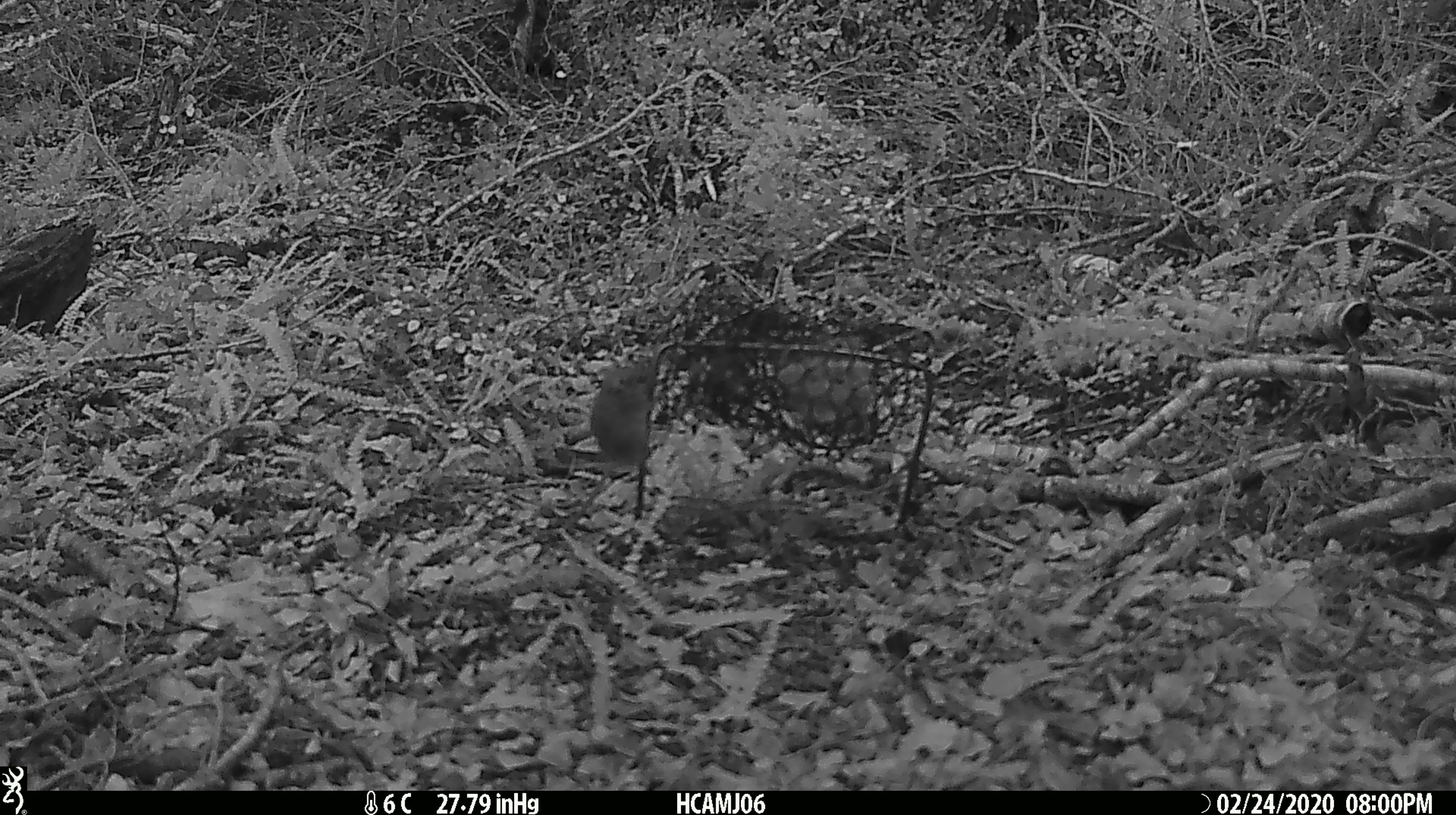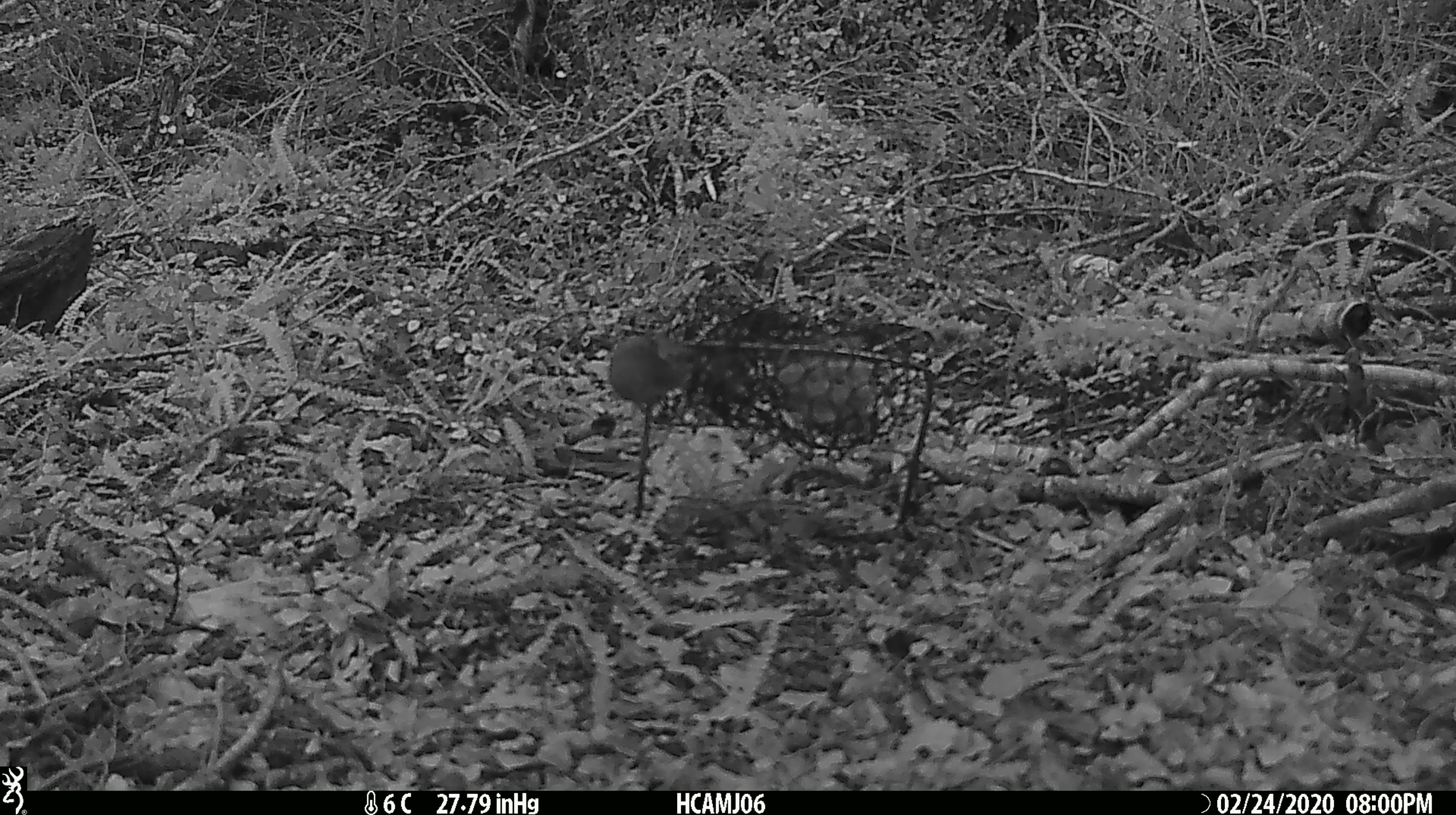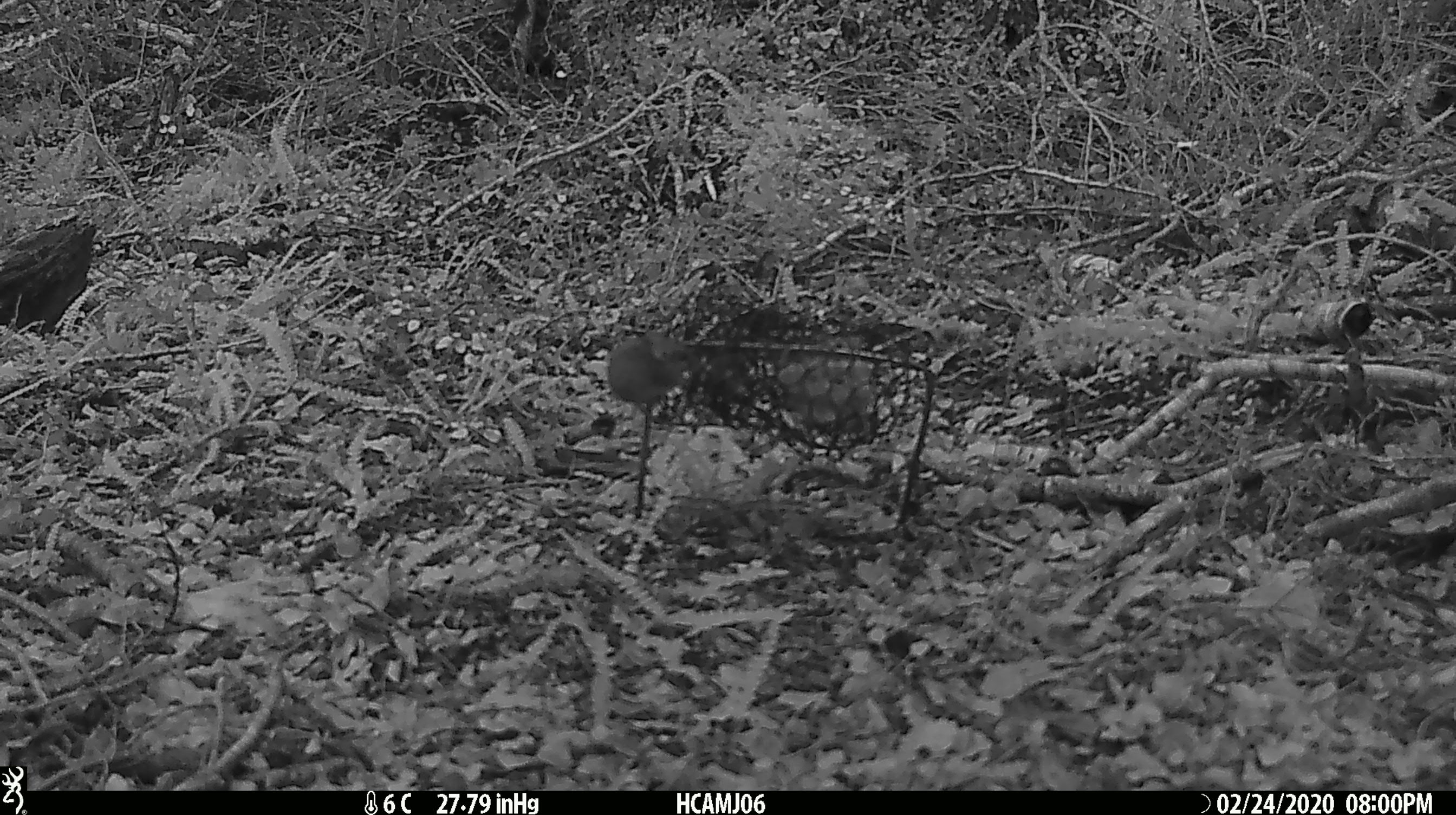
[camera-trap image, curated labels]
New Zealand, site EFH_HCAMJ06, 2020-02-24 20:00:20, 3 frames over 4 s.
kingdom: Animalia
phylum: Chordata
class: Mammalia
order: Rodentia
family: Muridae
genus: Mus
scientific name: Mus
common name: mouse